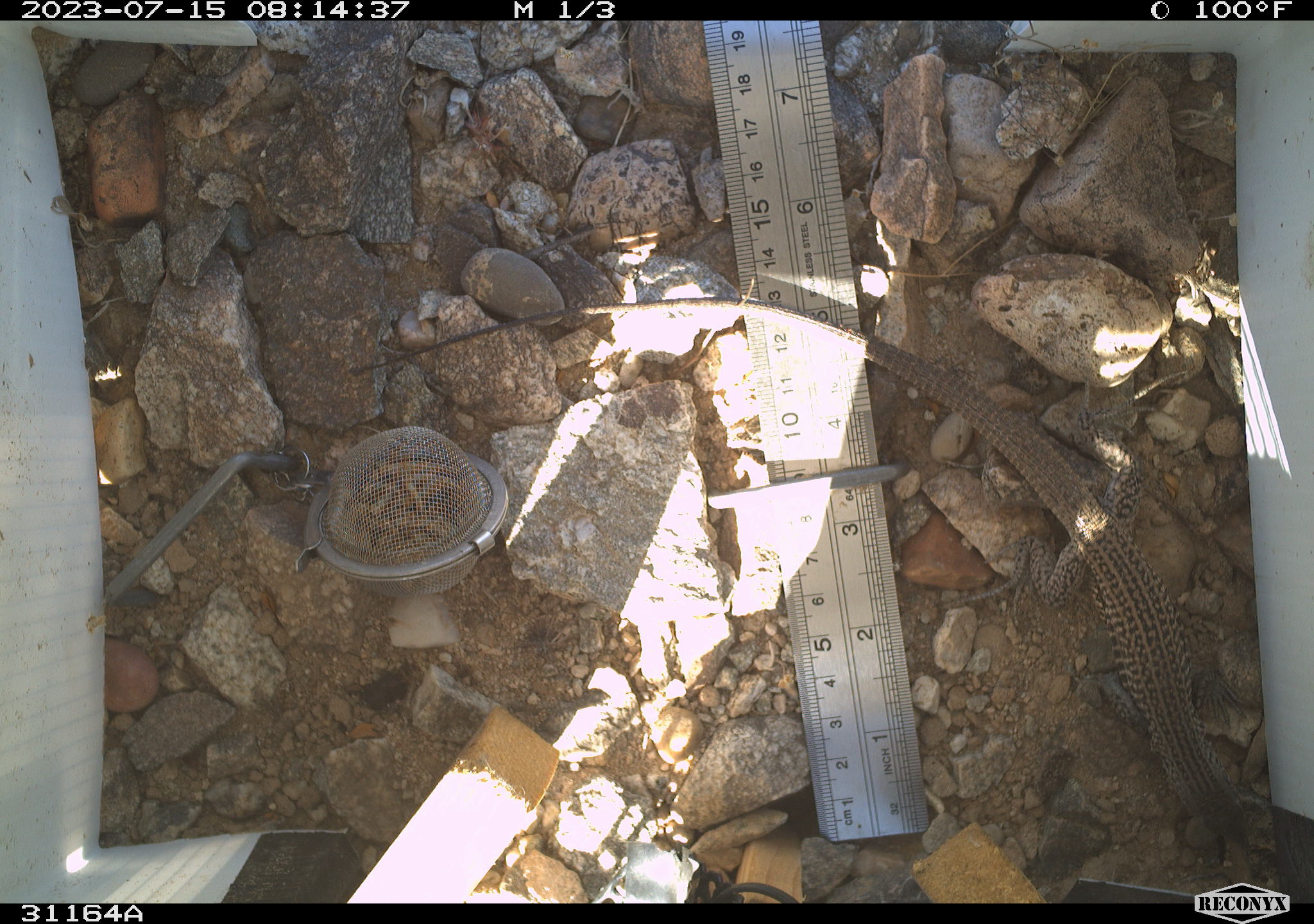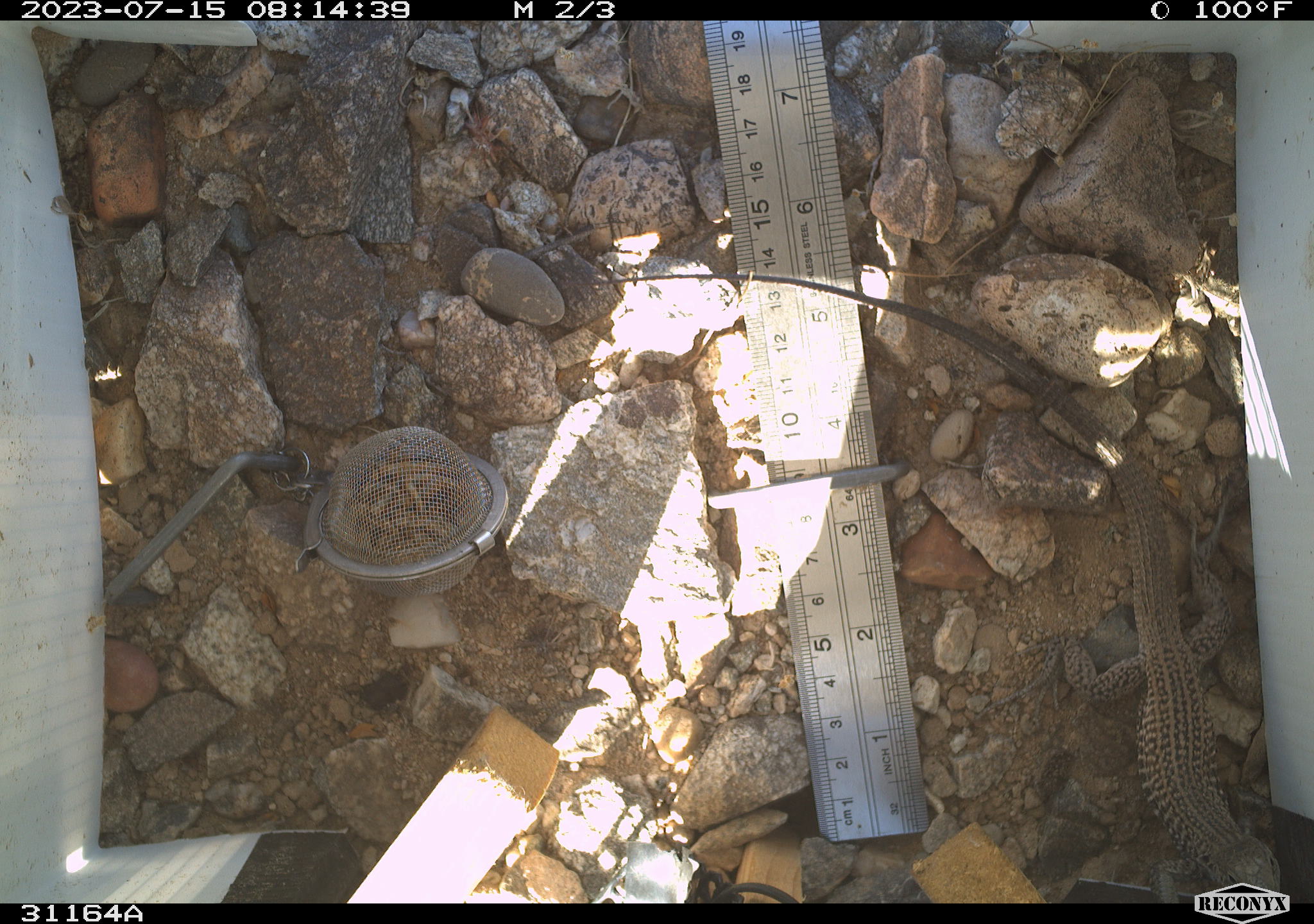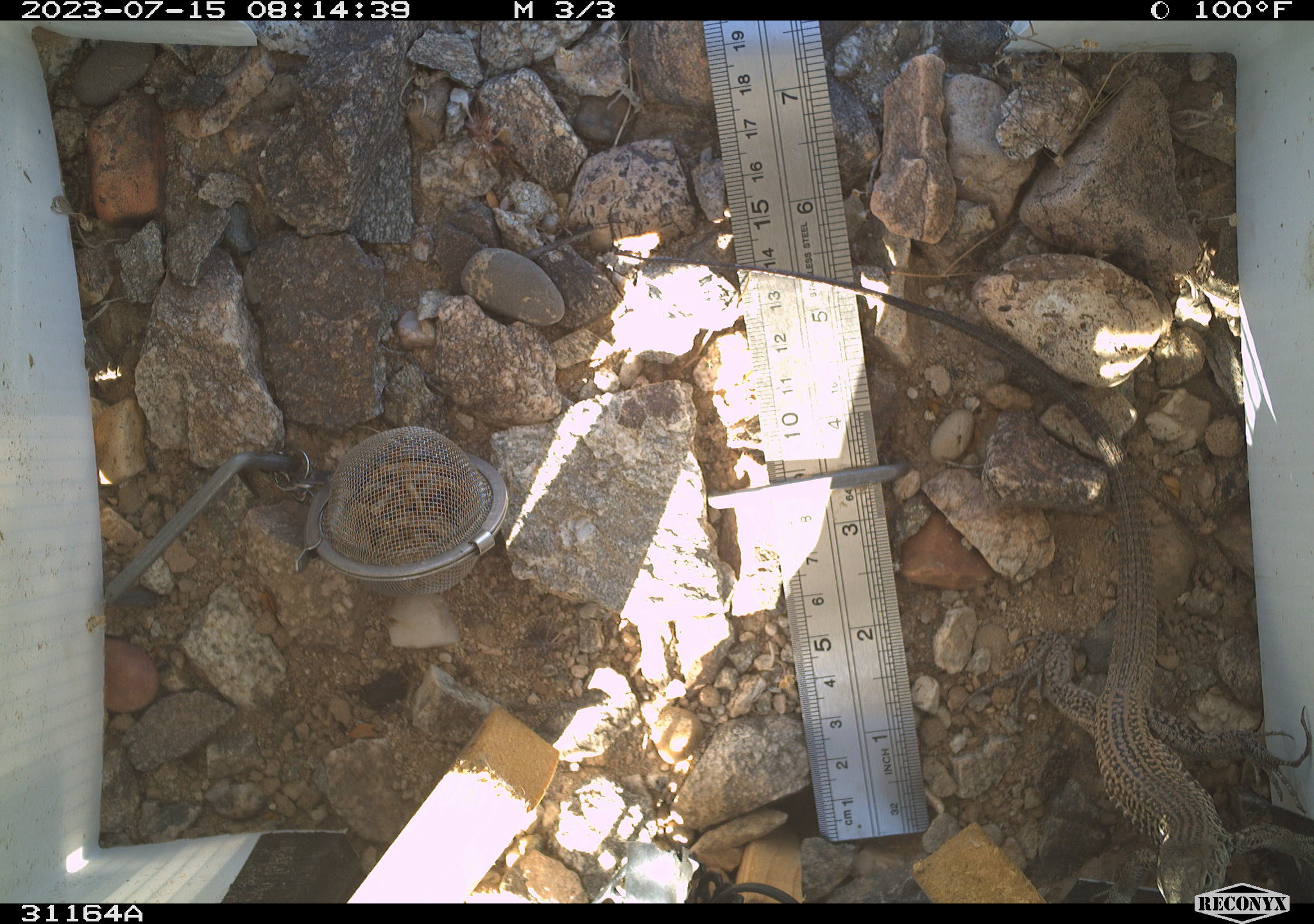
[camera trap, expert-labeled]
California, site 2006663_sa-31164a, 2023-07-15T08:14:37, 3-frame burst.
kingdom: Animalia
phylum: Chordata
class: Reptilia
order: Squamata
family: Teiidae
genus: Aspidoscelis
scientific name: Aspidoscelis tigris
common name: western whiptail